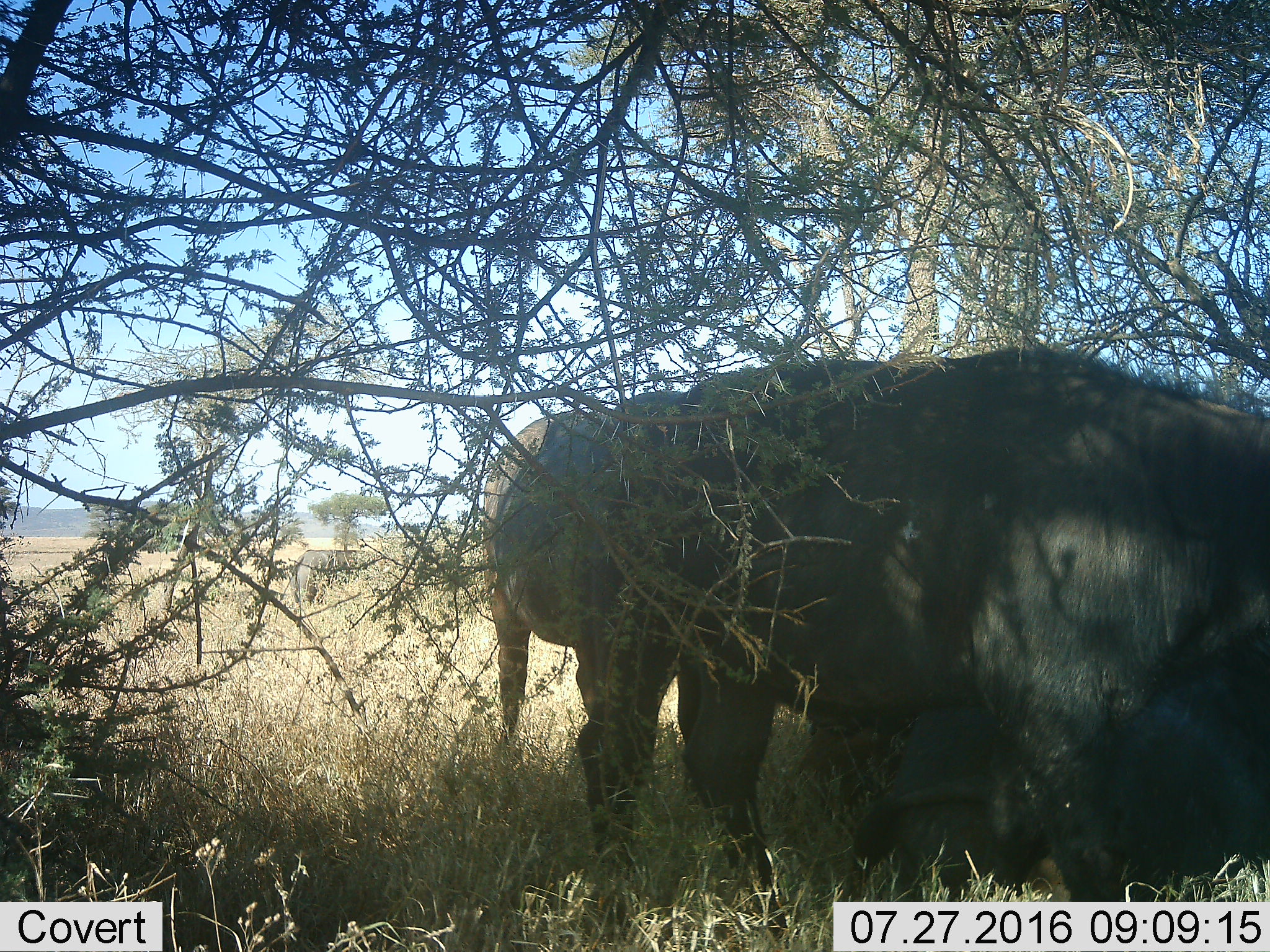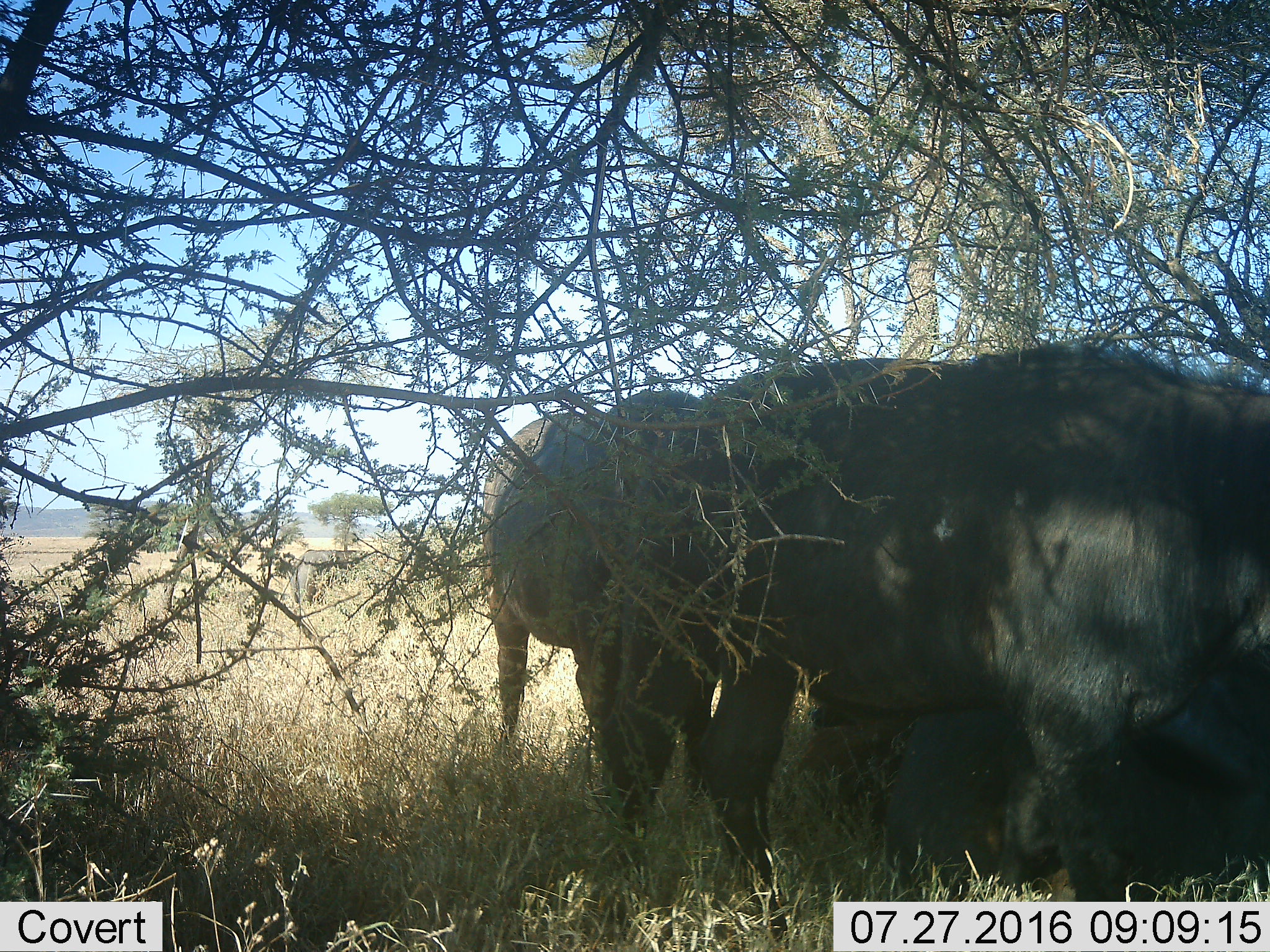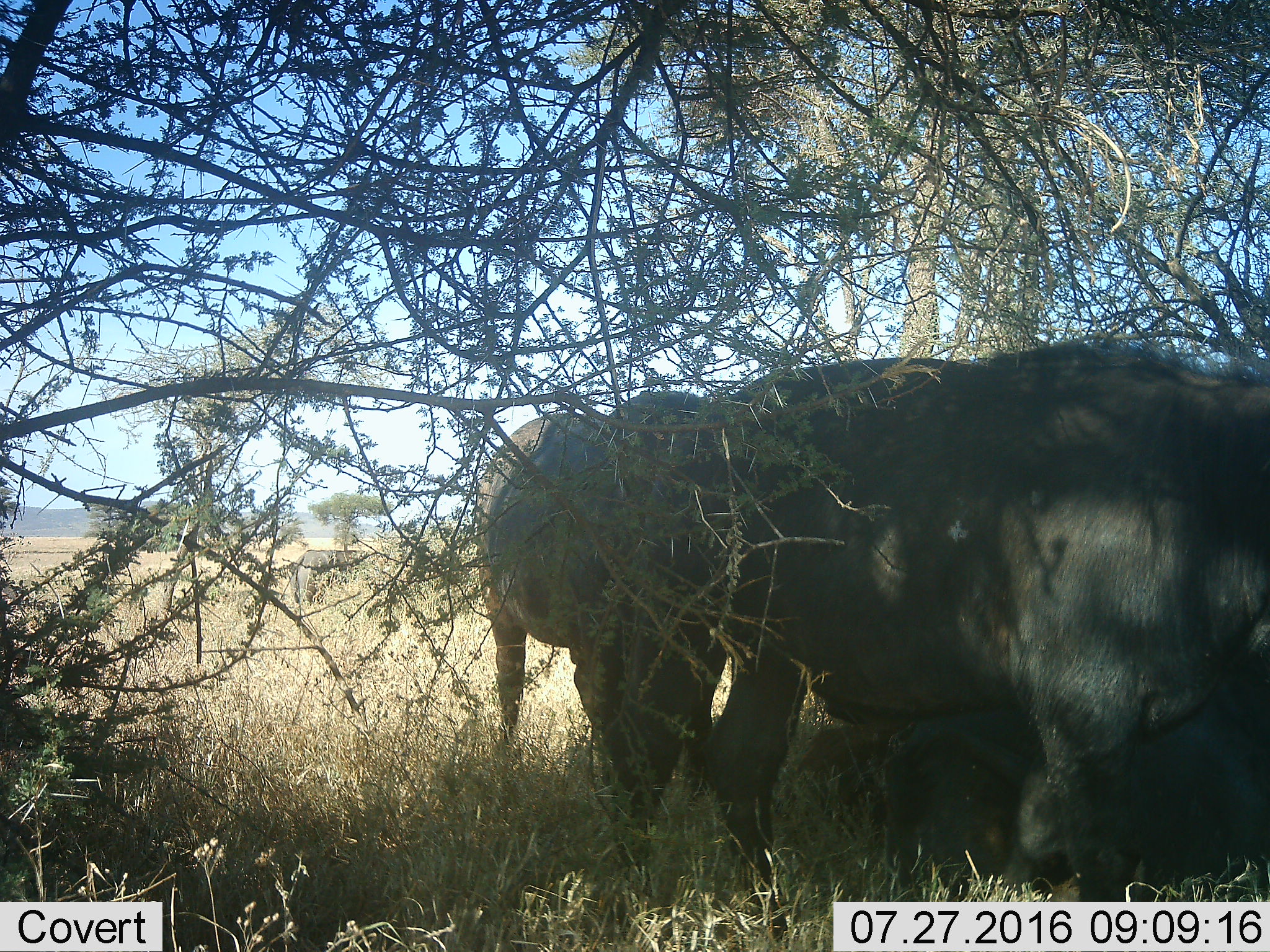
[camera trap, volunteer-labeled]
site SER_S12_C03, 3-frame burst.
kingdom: Animalia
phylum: Chordata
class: Mammalia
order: Artiodactyla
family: Bovidae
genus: Syncerus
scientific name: Syncerus caffer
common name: african buffalo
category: buffalo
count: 3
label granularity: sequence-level